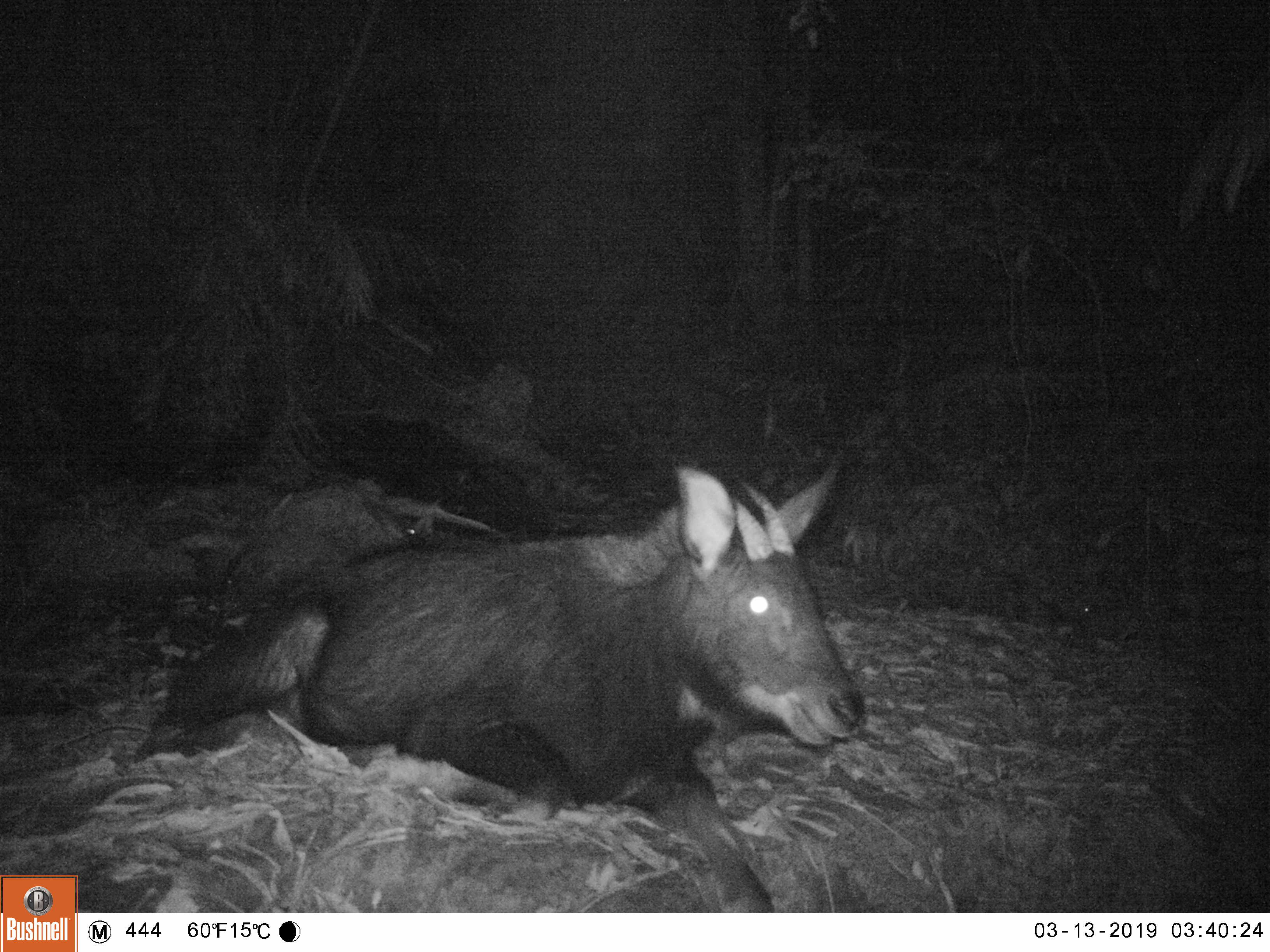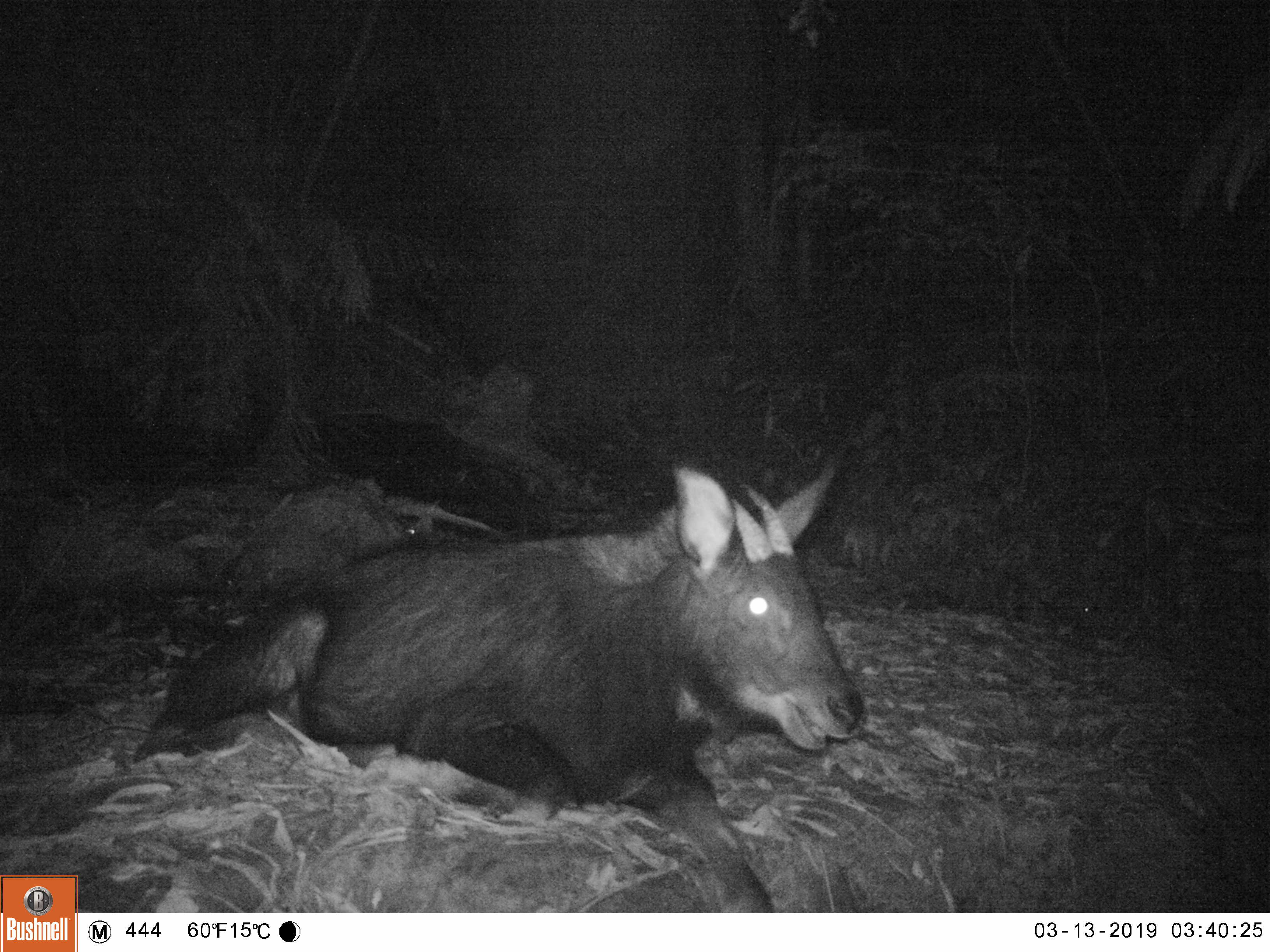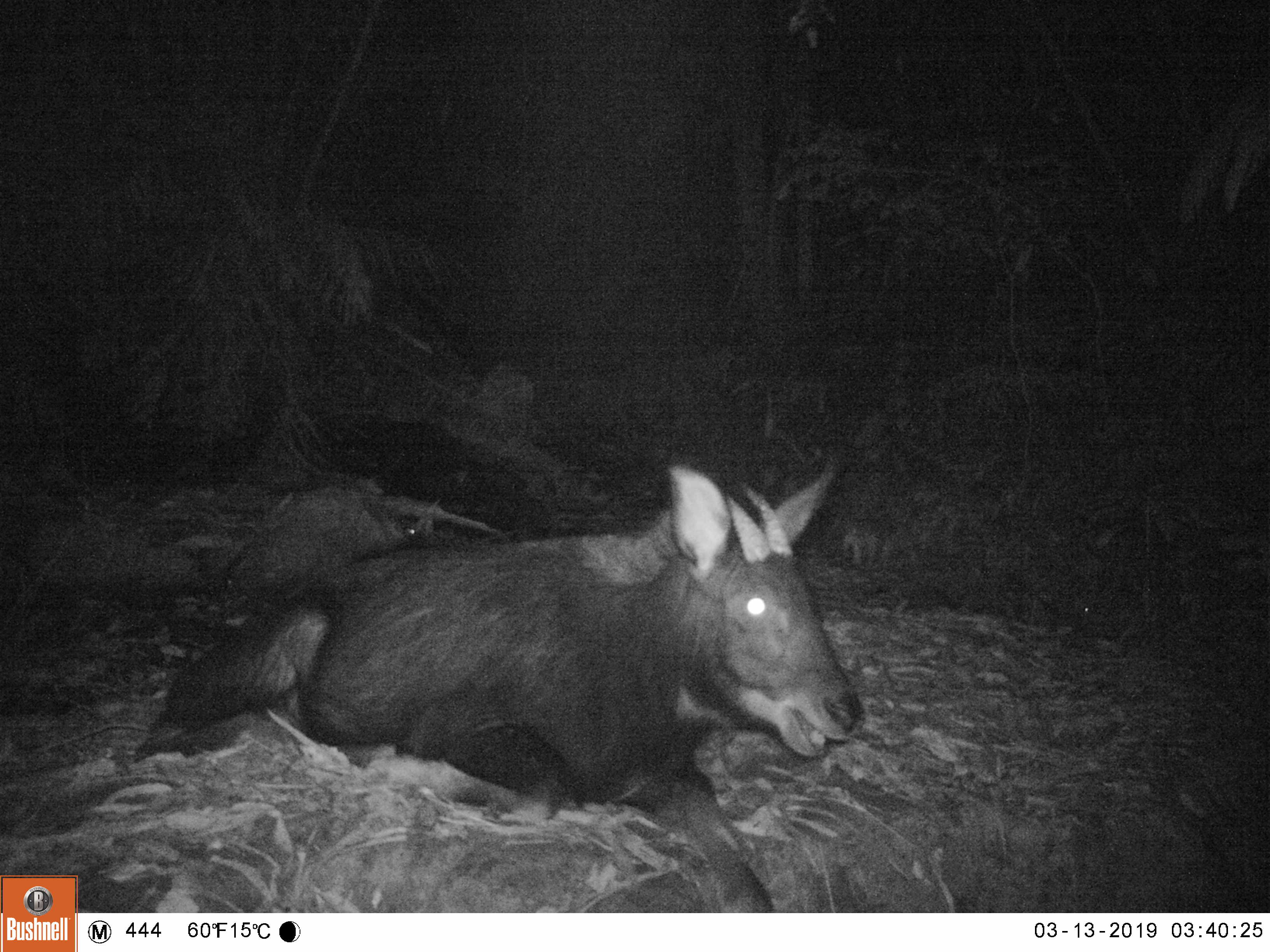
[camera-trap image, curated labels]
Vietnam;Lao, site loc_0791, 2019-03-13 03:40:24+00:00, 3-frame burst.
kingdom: Animalia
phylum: Chordata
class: Mammalia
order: Artiodactyla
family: Bovidae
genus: Capricornis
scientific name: Capricornis sumatraensis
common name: chinese serow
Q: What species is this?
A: Chinese serow (Capricornis sumatraensis).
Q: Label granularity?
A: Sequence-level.